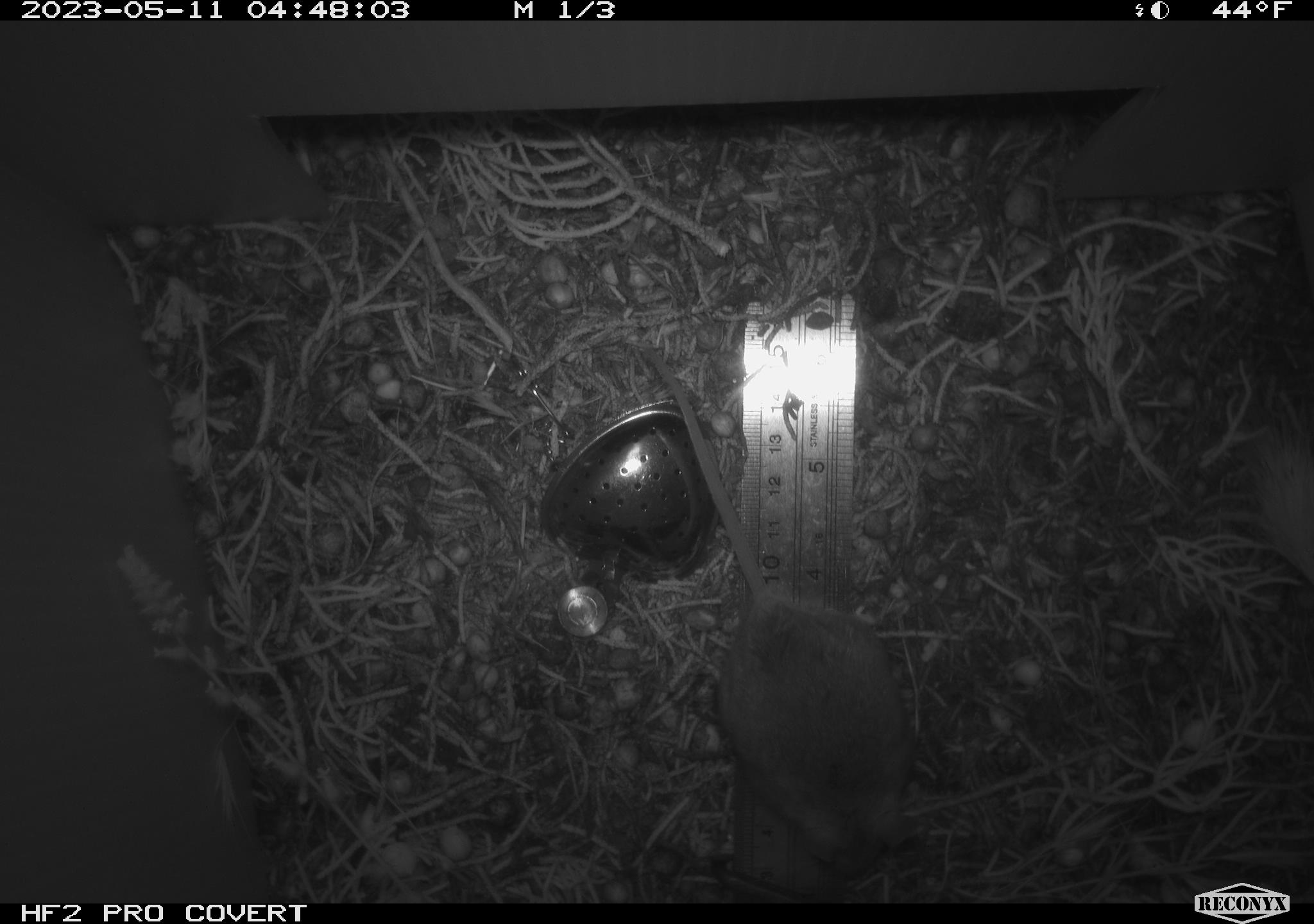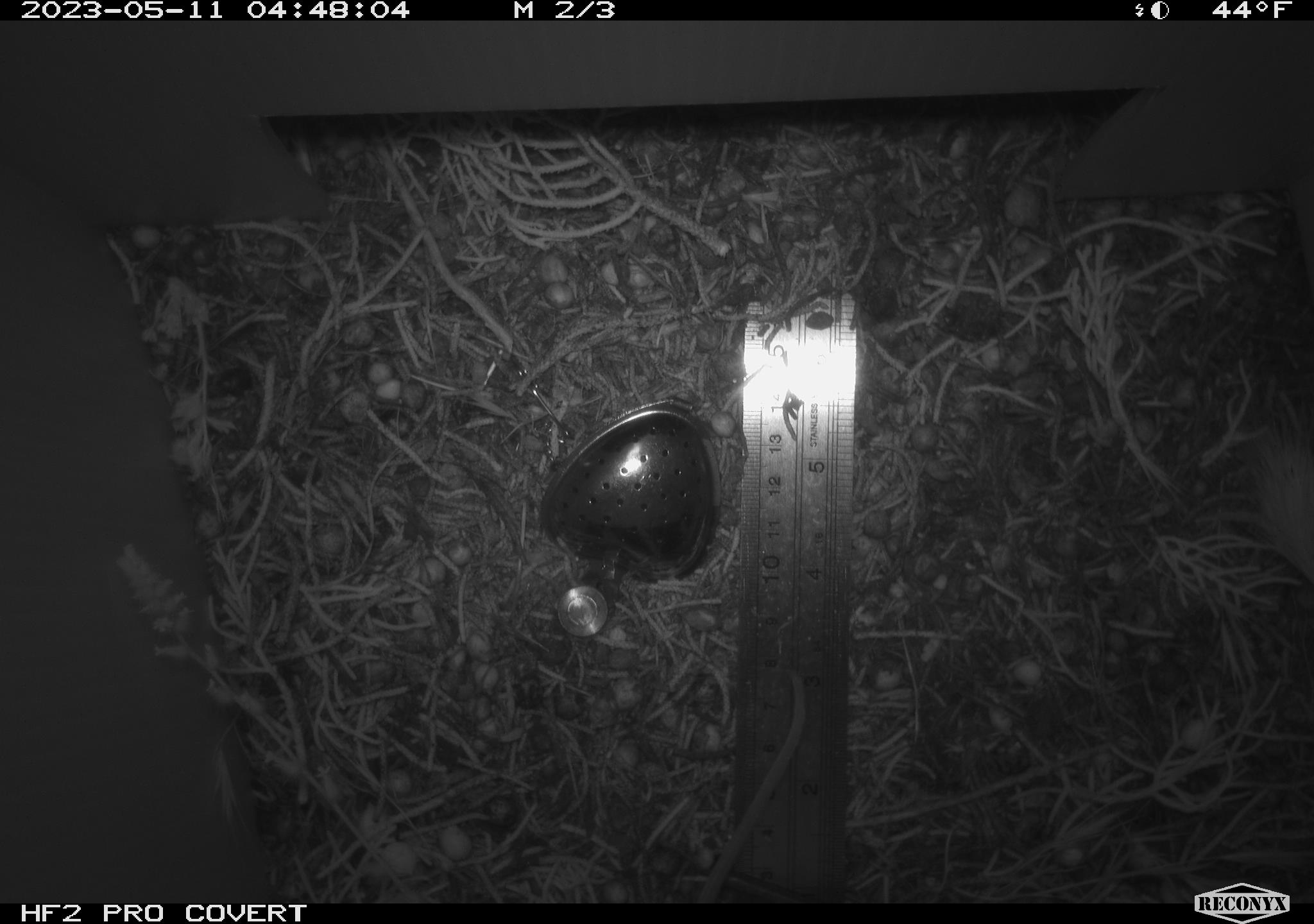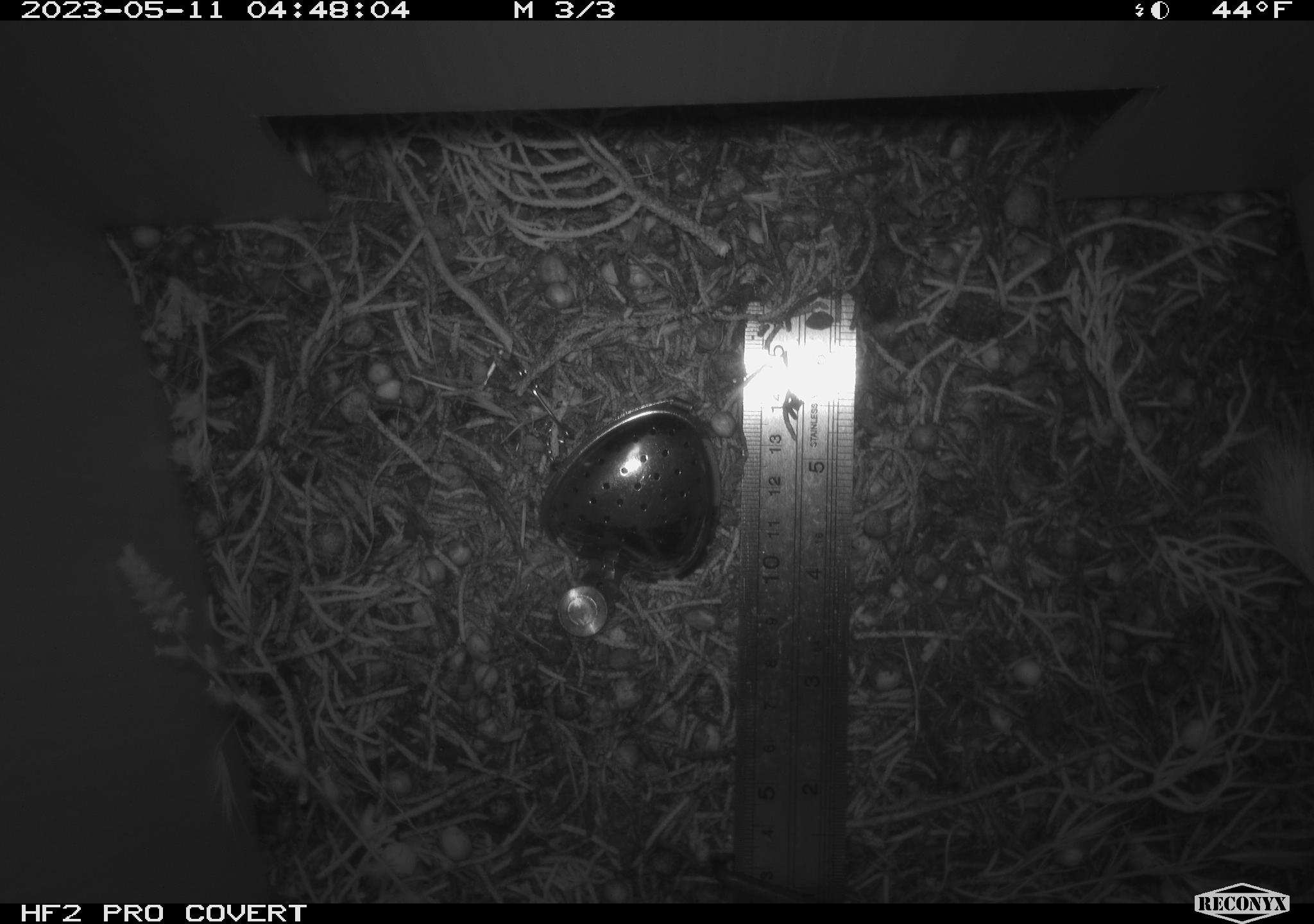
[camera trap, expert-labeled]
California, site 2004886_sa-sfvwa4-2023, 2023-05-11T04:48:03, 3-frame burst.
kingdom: Animalia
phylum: Chordata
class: Mammalia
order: Rodentia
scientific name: Rodentia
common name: mouse species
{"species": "mouse species (Rodentia)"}